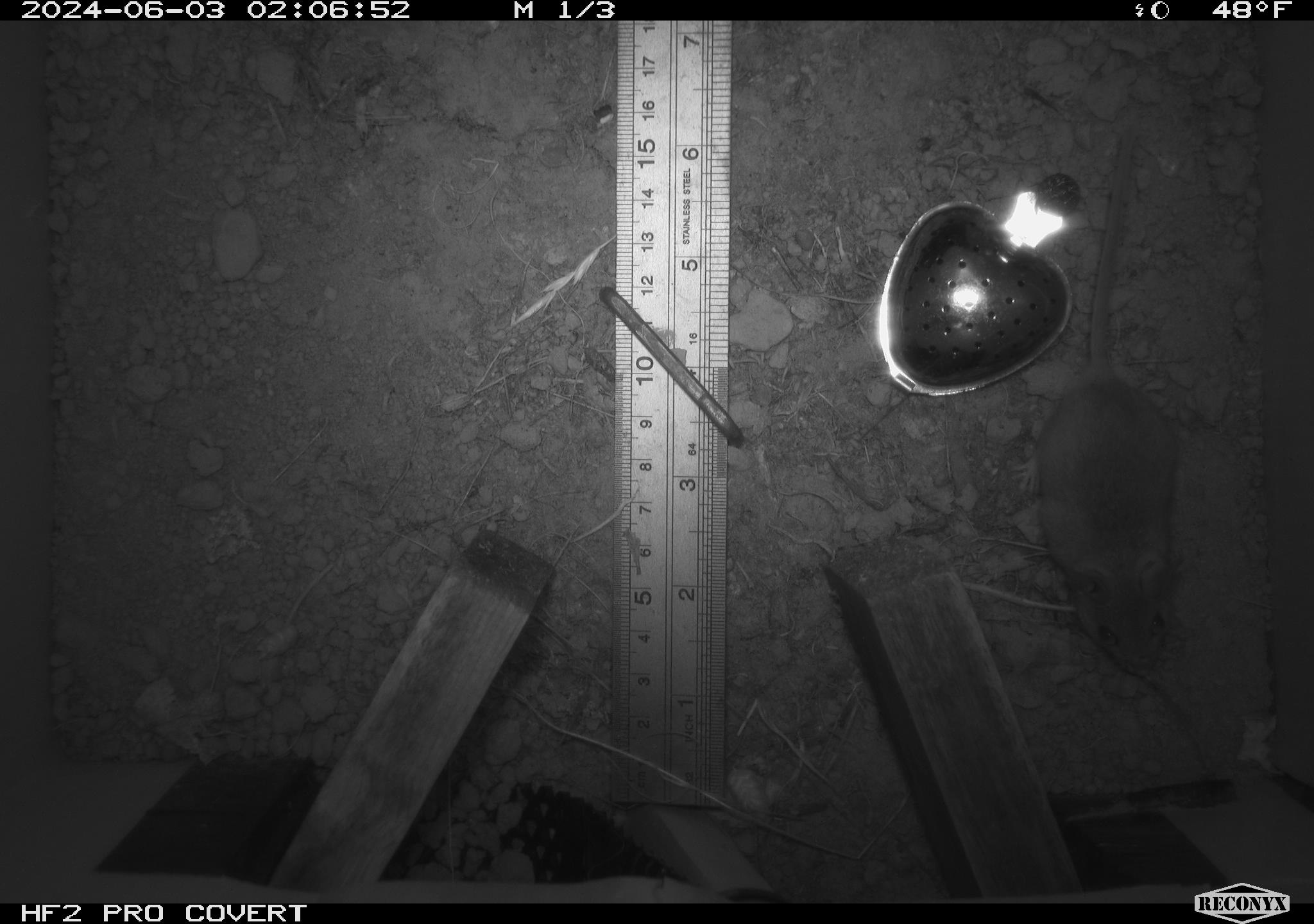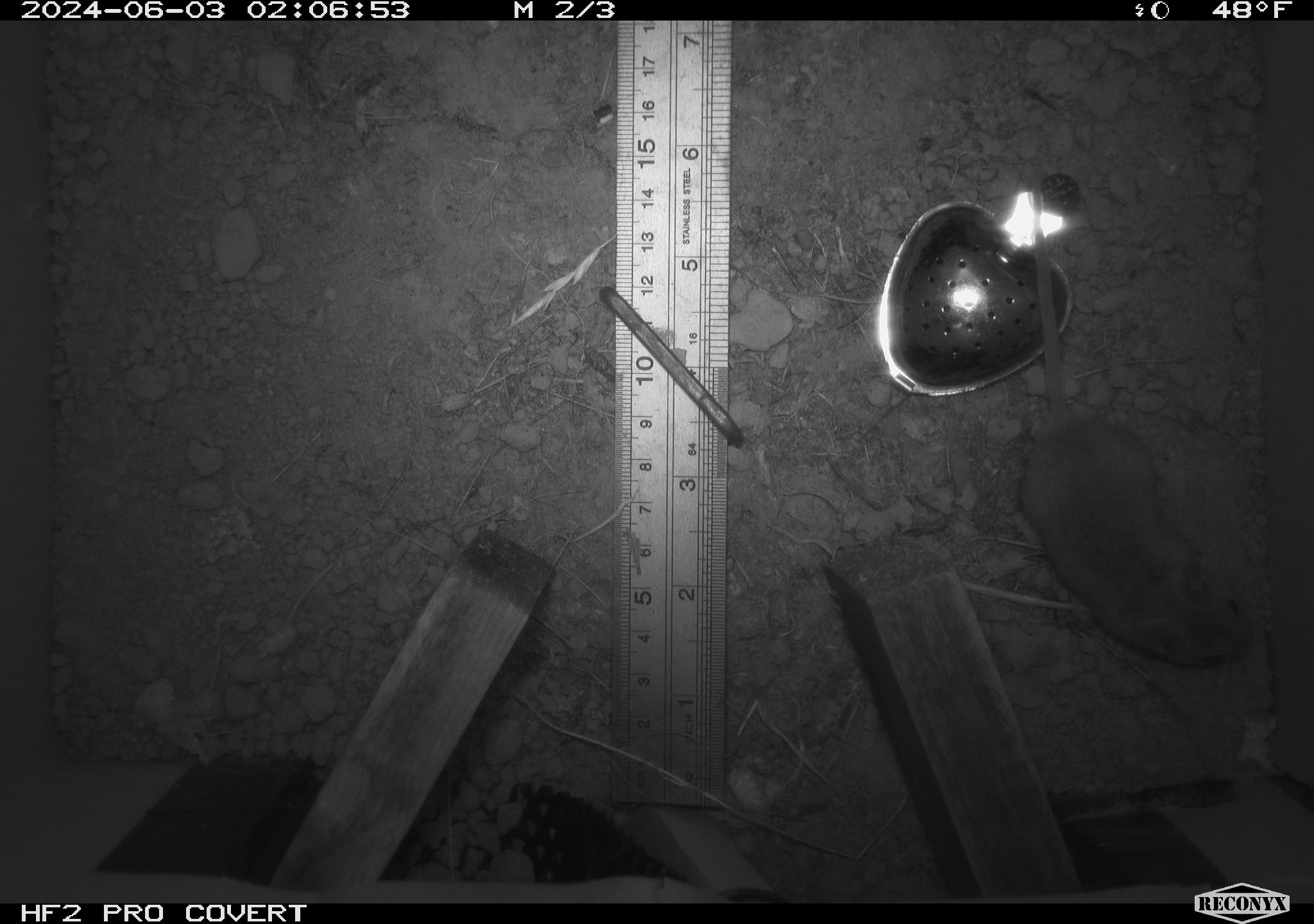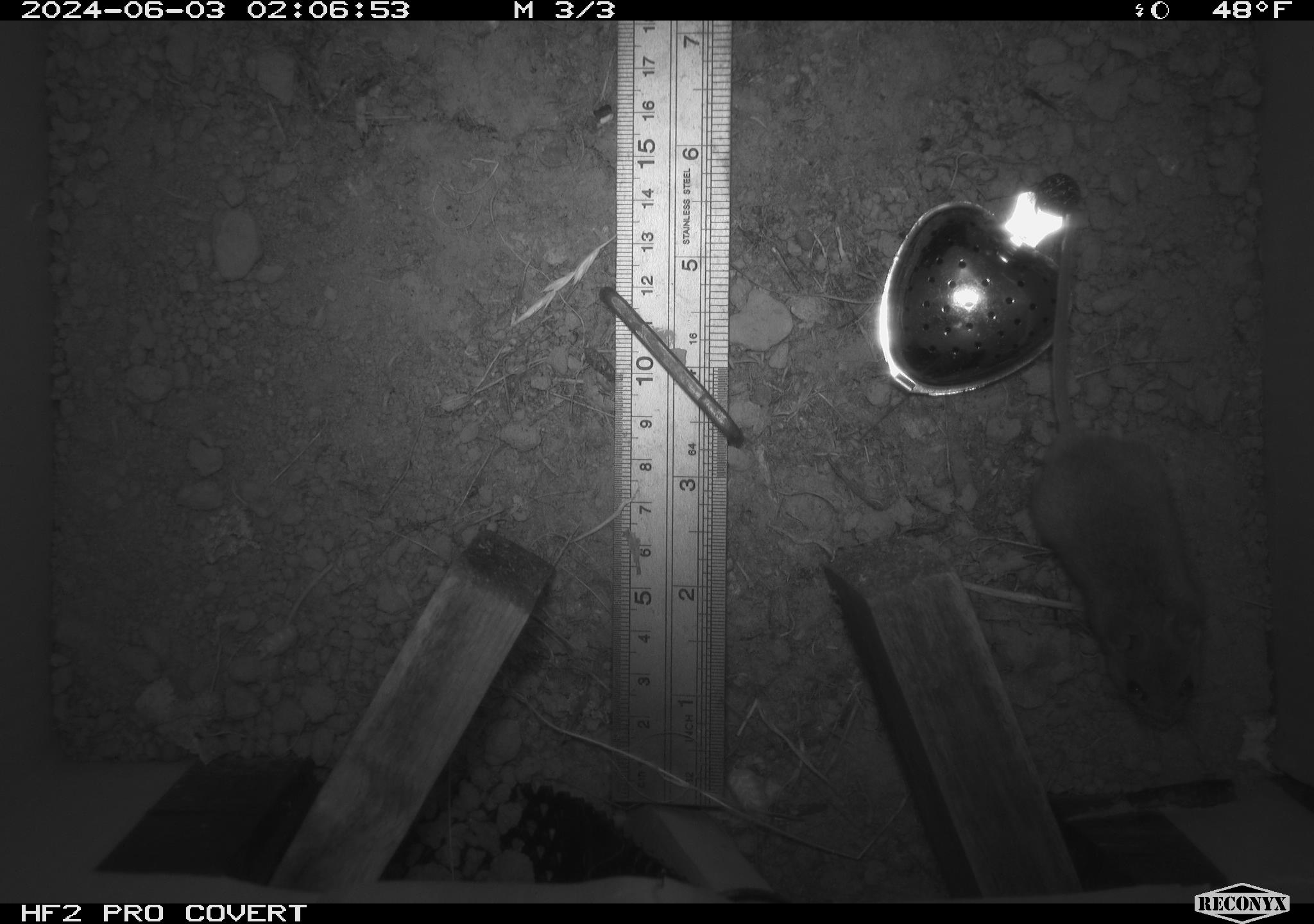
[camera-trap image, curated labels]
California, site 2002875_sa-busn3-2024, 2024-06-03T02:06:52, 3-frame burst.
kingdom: Animalia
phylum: Chordata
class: Mammalia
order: Rodentia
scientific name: Rodentia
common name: mouse species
Mouse species (Rodentia).